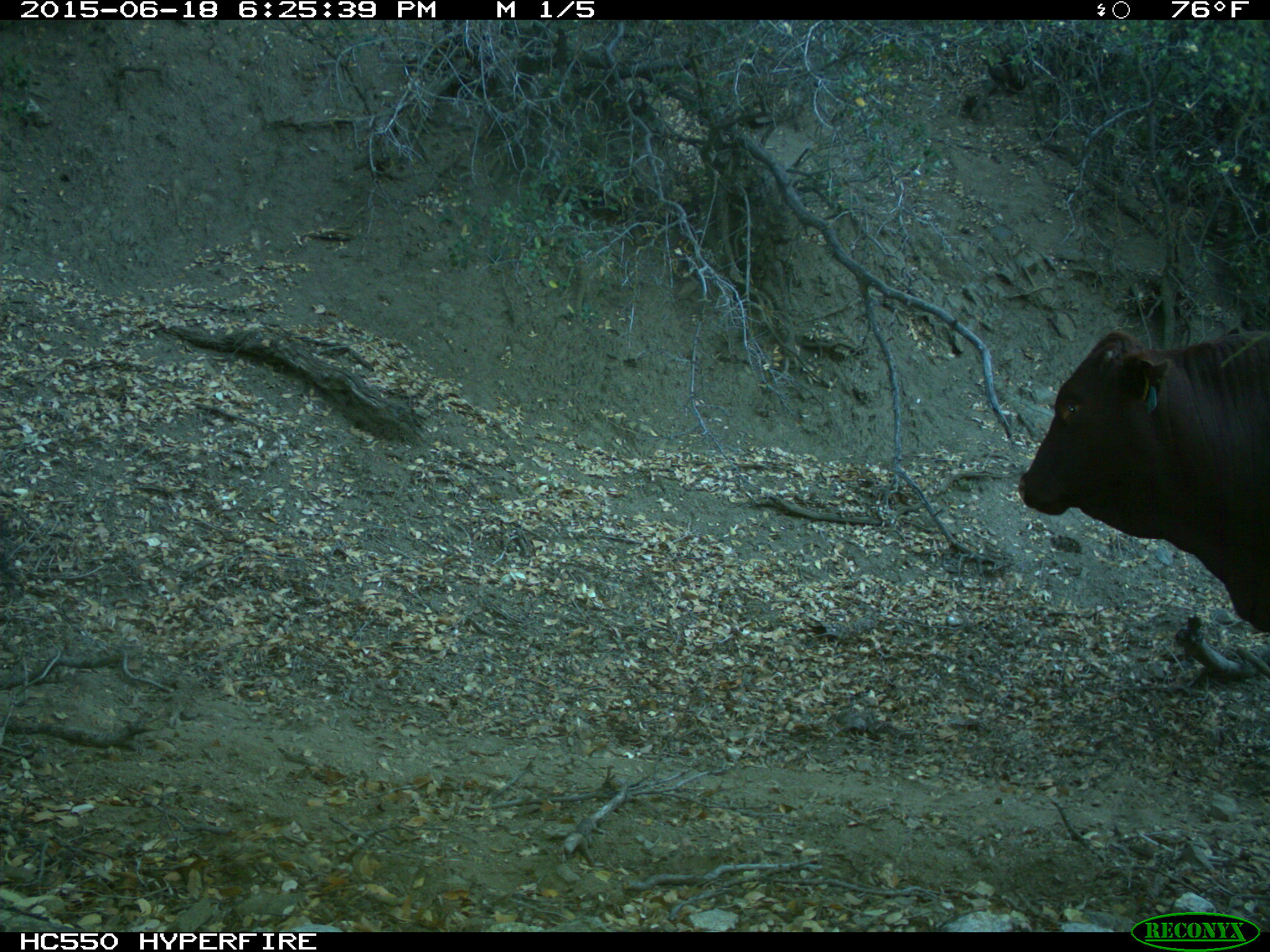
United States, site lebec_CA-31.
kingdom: Animalia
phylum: Chordata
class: Mammalia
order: Artiodactyla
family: Bovidae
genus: Bos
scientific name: Bos taurus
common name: domestic cow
Bos taurus (domestic cow).